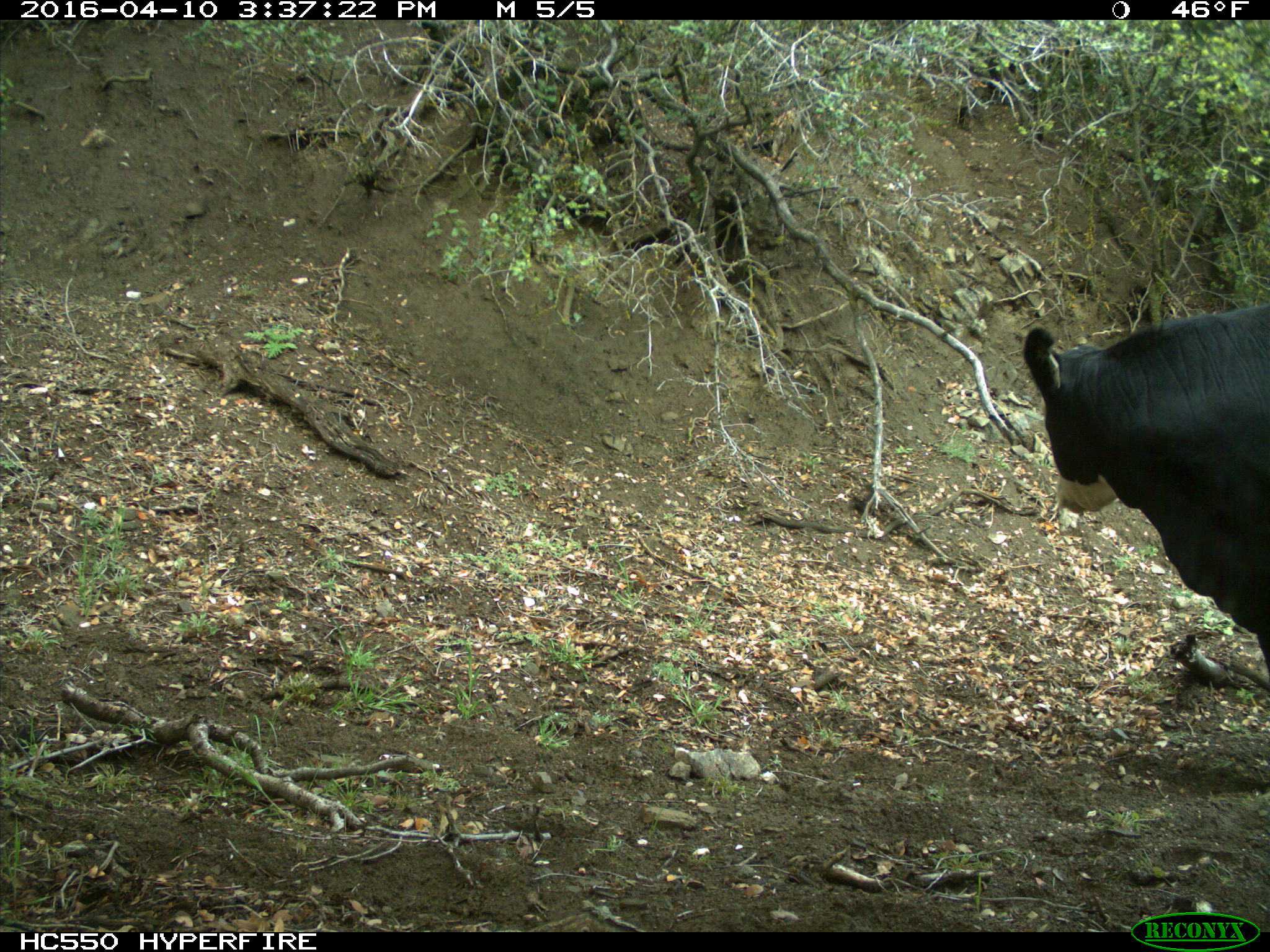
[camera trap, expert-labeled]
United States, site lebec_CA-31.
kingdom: Animalia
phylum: Chordata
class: Mammalia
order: Artiodactyla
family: Bovidae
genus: Bos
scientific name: Bos taurus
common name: domestic cow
Bos taurus (domestic cow).